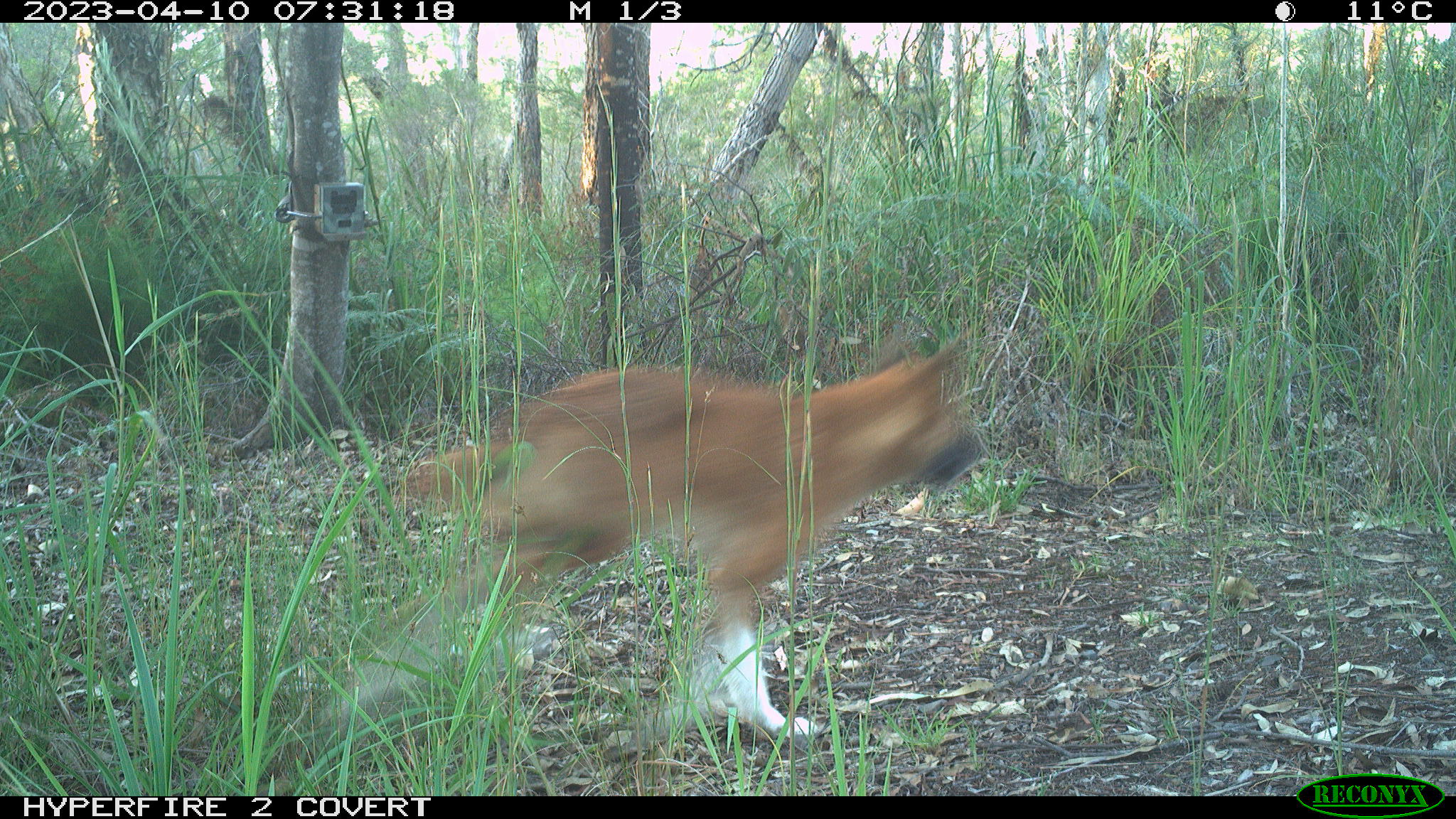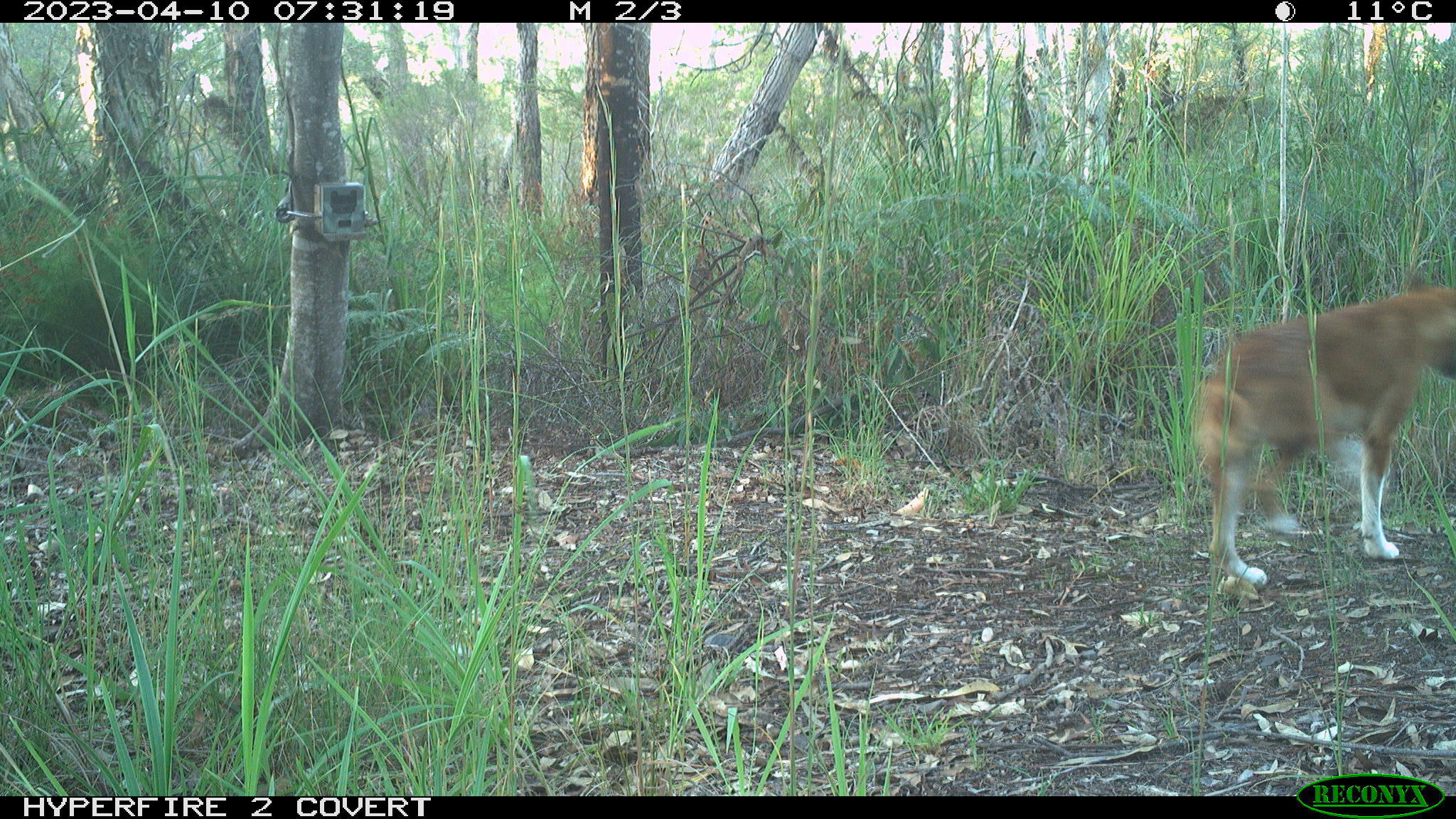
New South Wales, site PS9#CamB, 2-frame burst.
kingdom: Animalia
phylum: Chordata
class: Mammalia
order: Carnivora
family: Canidae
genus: Canis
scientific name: Canis familiaris dingo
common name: dingo